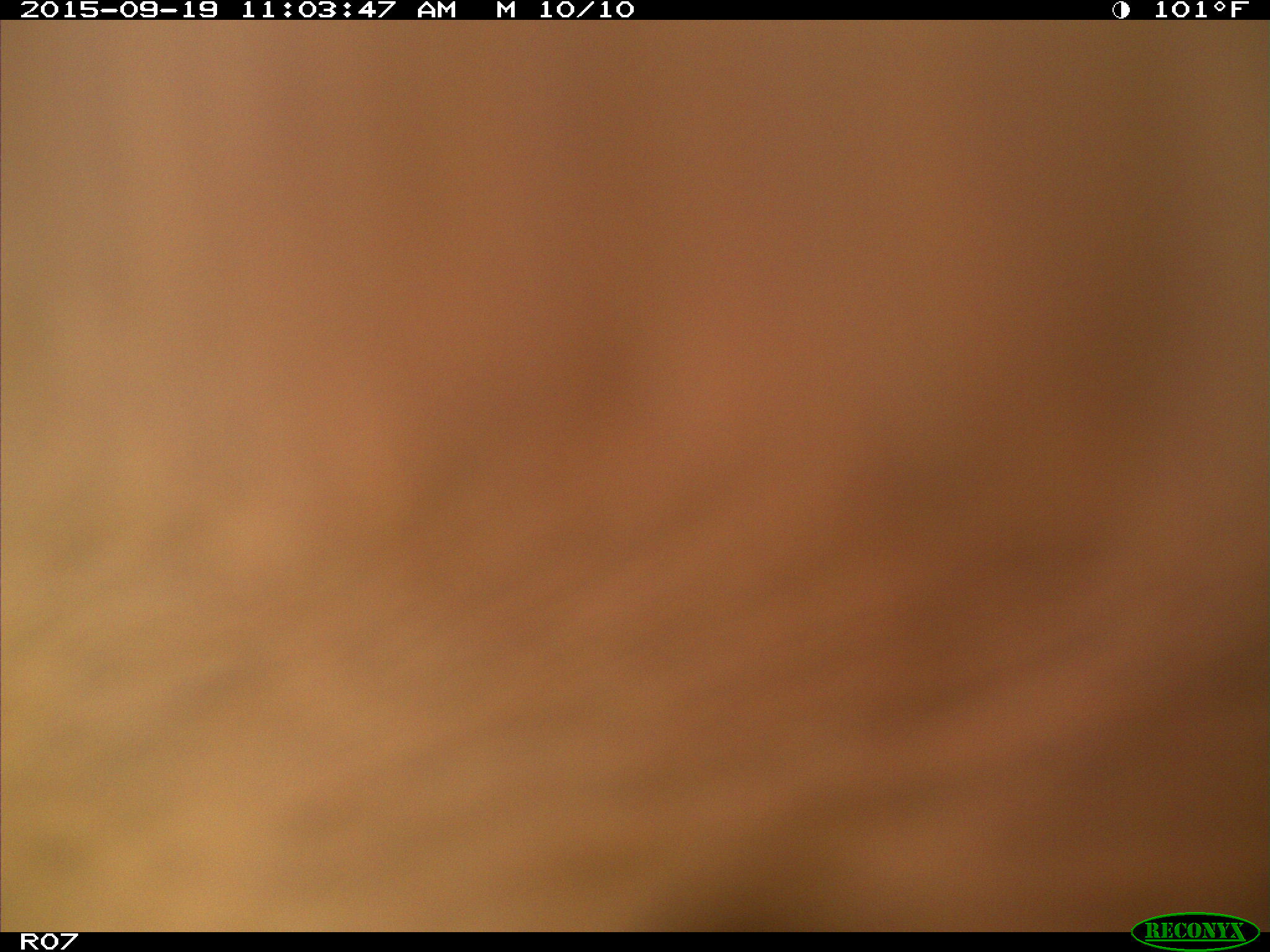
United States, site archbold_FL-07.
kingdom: Animalia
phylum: Chordata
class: Mammalia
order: Artiodactyla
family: Bovidae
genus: Bos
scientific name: Bos taurus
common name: domestic cow